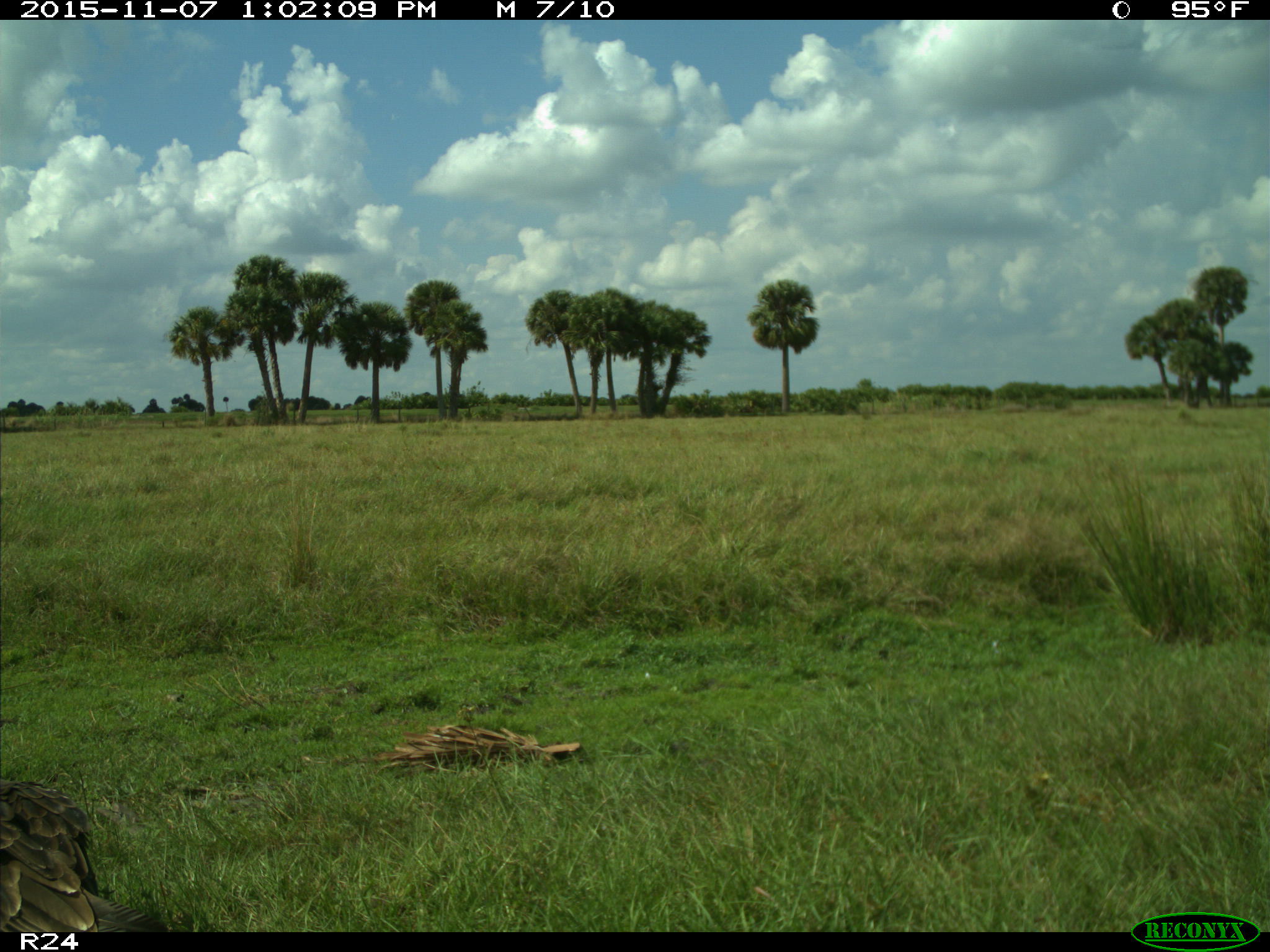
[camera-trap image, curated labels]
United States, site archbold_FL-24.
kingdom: Animalia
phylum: Chordata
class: Aves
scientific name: Aves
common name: birds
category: unidentified bird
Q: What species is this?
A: Unidentified bird (birds) (Aves).